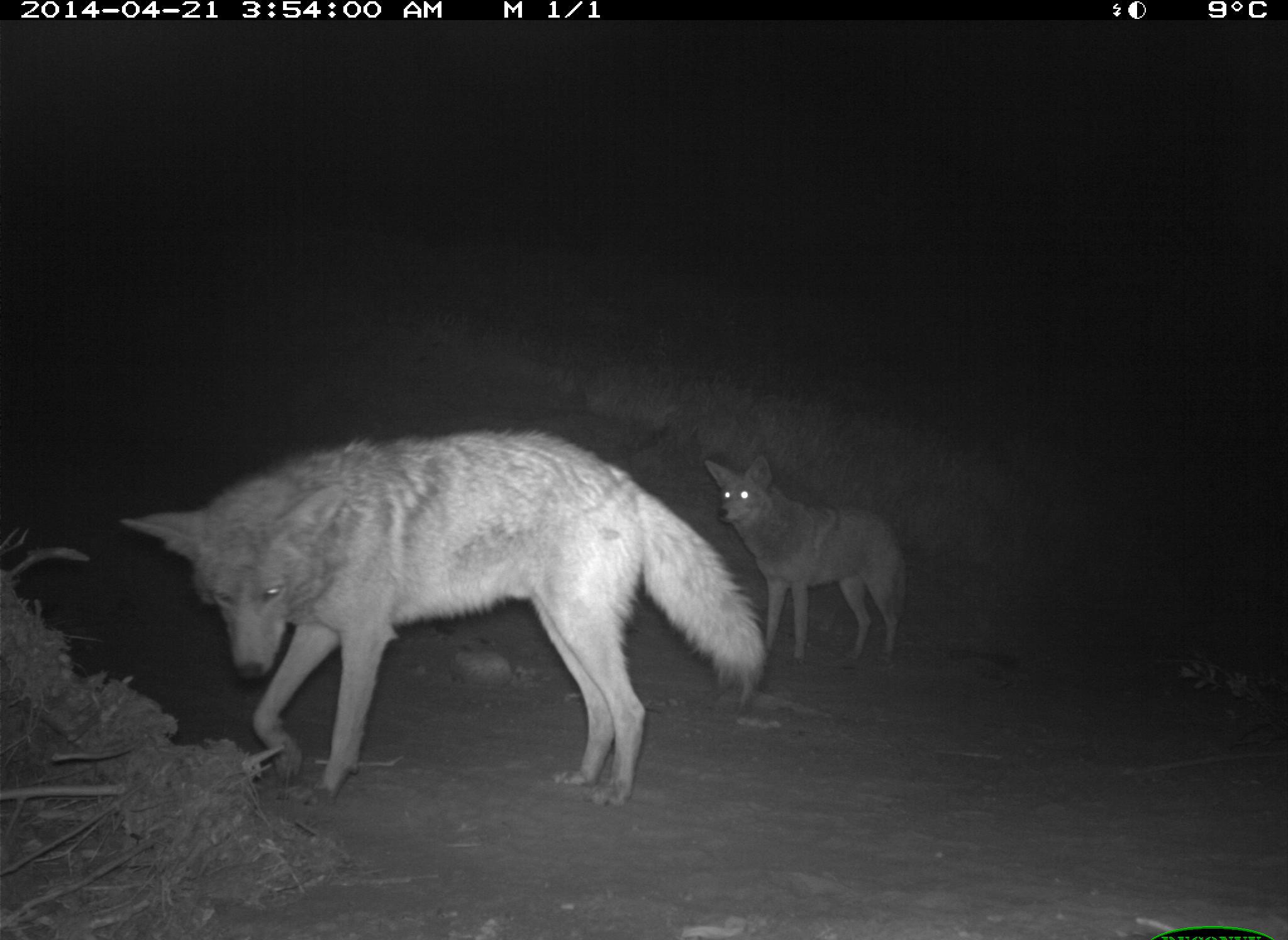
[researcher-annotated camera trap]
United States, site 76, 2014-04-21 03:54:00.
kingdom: Animalia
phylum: Chordata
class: Mammalia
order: Carnivora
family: Canidae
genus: Canis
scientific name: Canis latrans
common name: coyote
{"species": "coyote (Canis latrans)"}